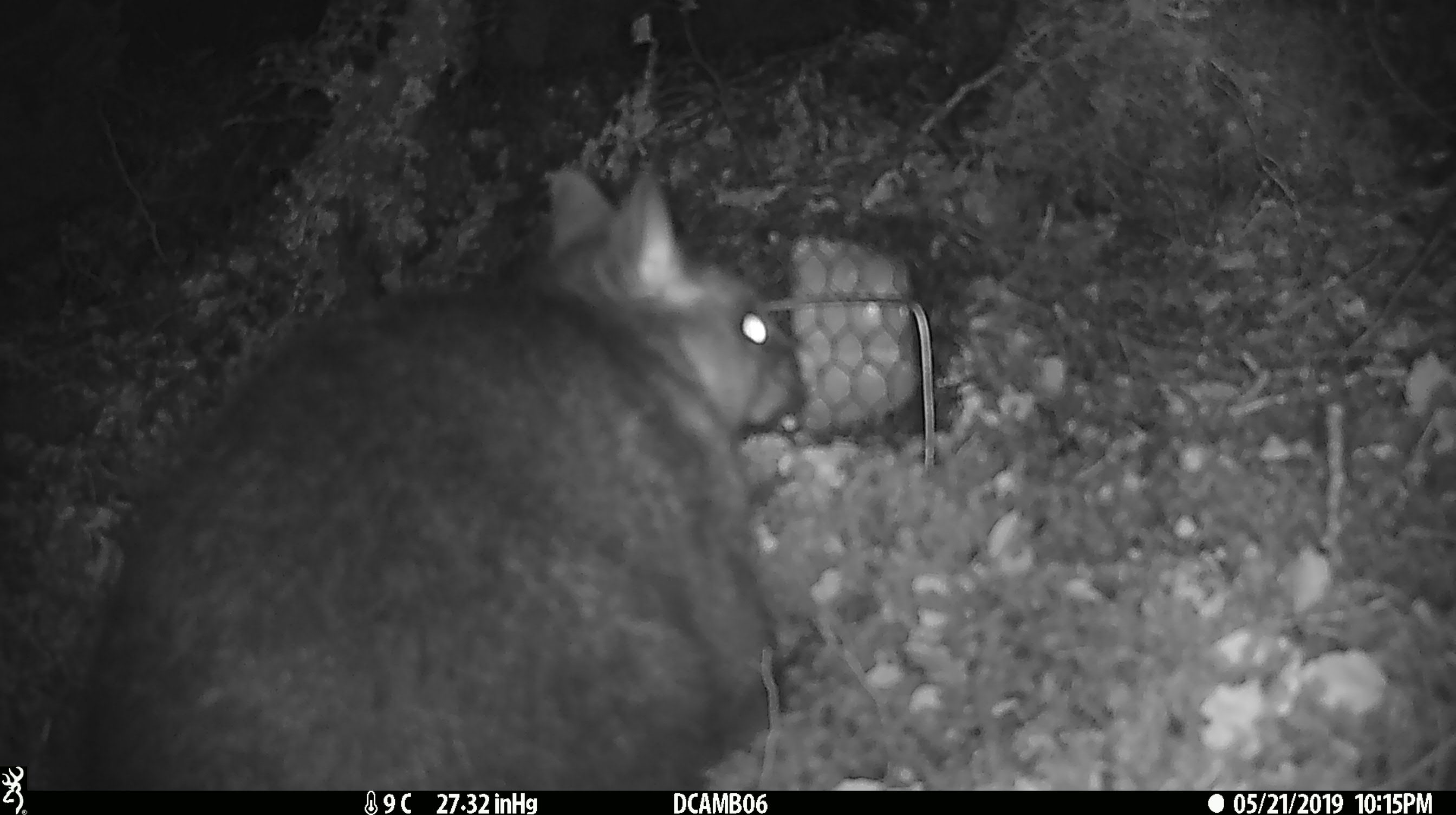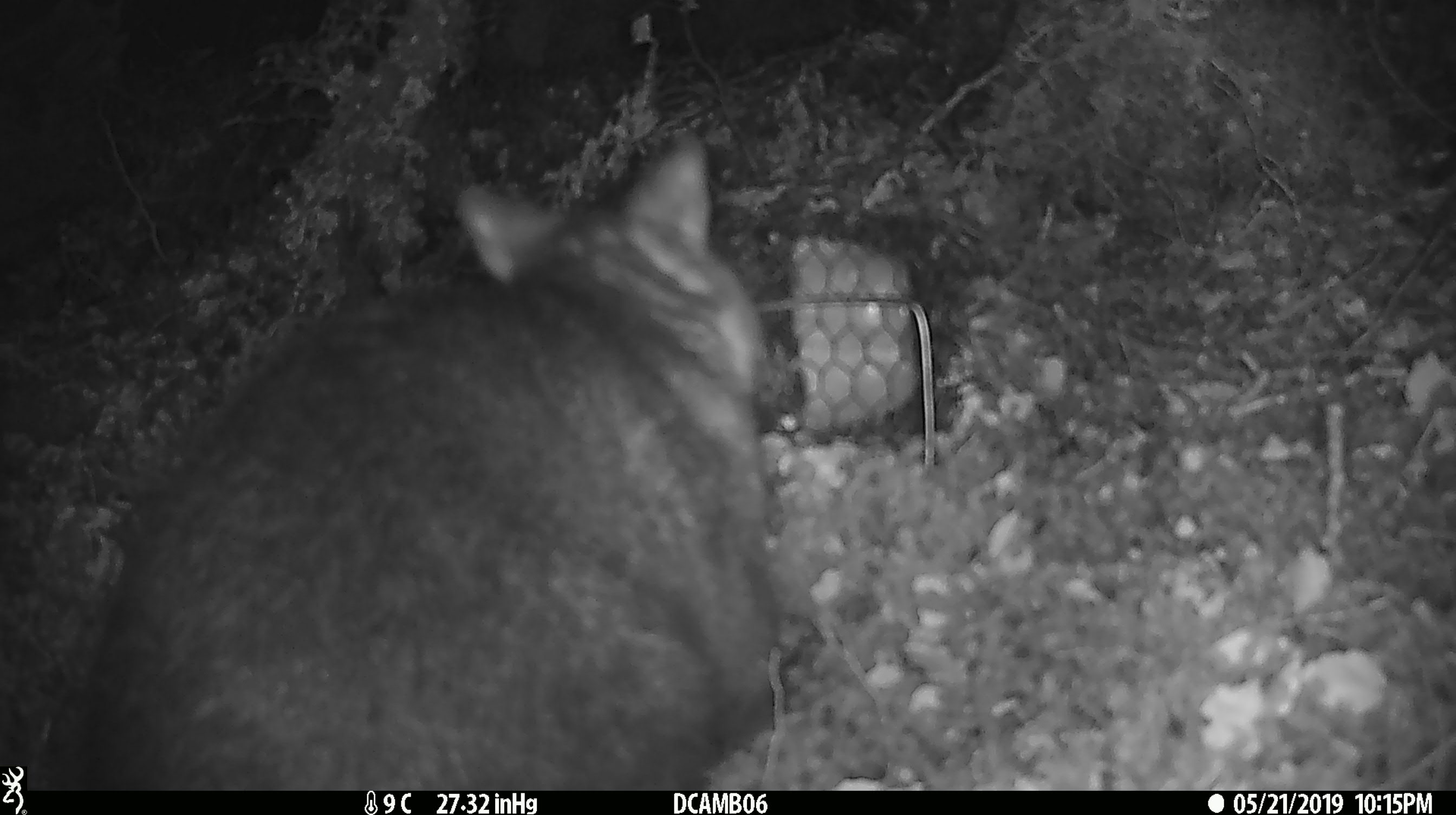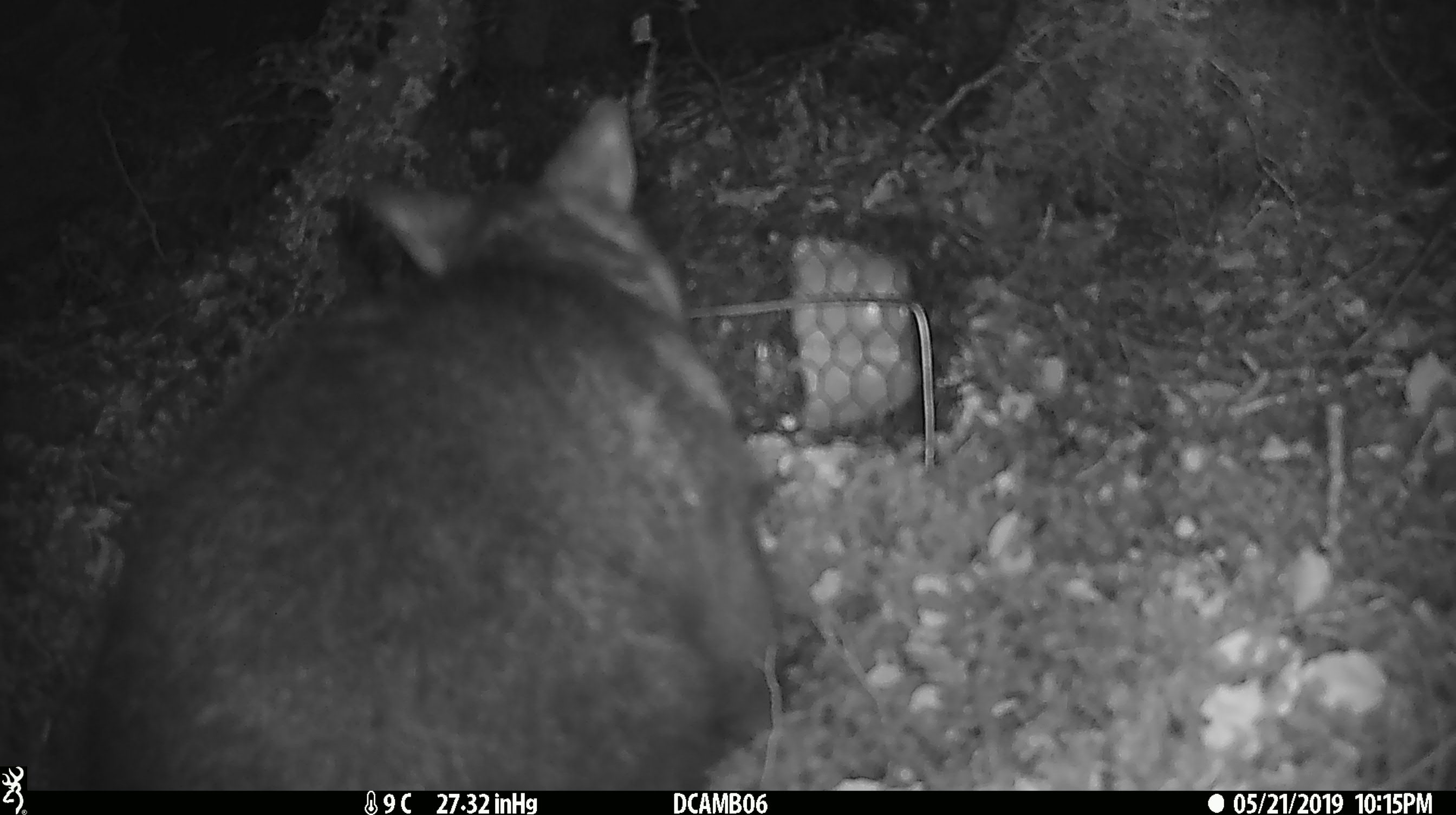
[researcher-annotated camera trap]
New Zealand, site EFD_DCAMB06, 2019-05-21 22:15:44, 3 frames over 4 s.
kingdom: Animalia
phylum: Chordata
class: Mammalia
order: Diprotodontia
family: Phalangeridae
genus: Trichosurus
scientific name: Trichosurus vulpecula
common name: common brushtail possum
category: possum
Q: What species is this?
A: Possum (common brushtail possum) (Trichosurus vulpecula).